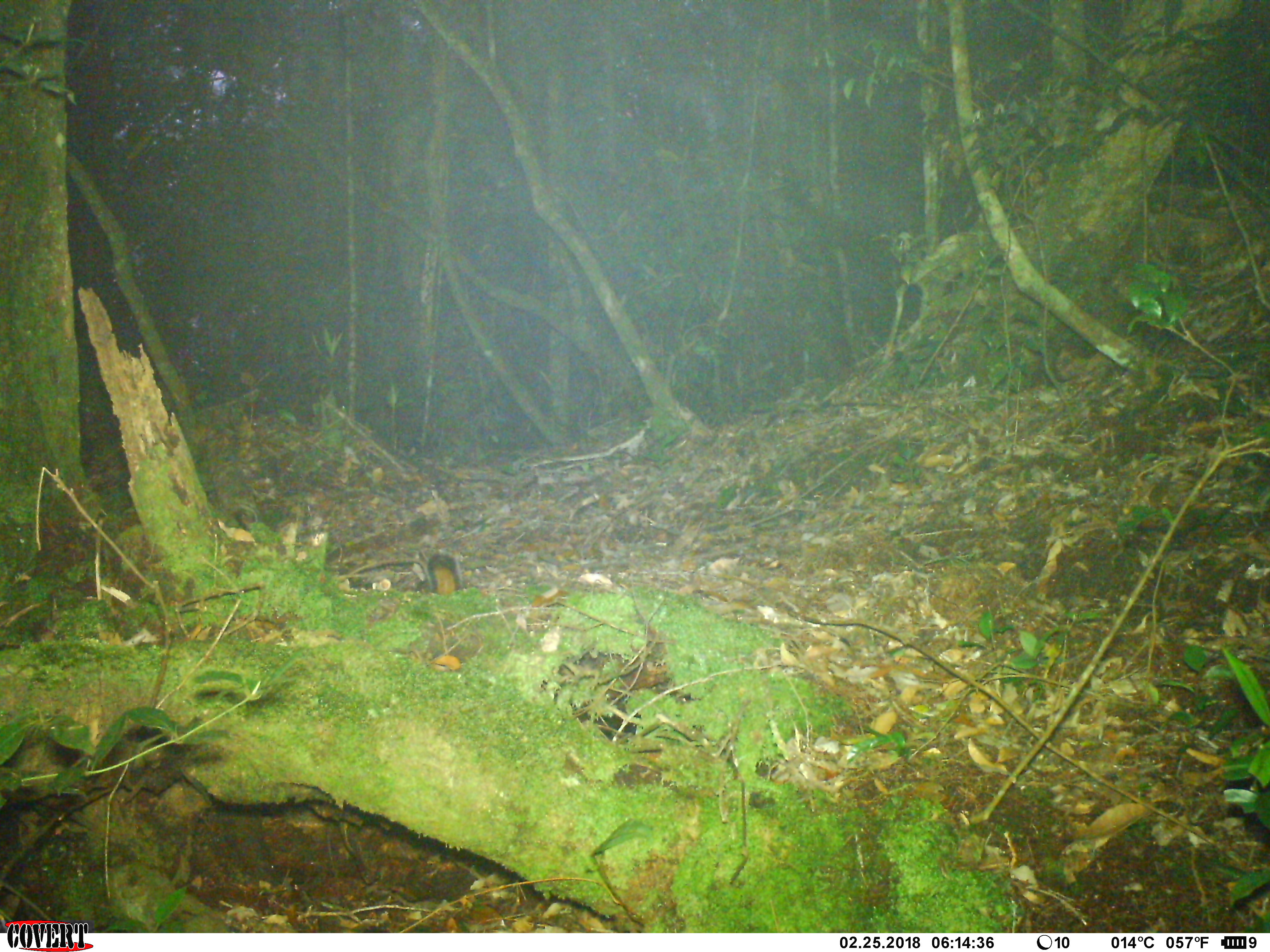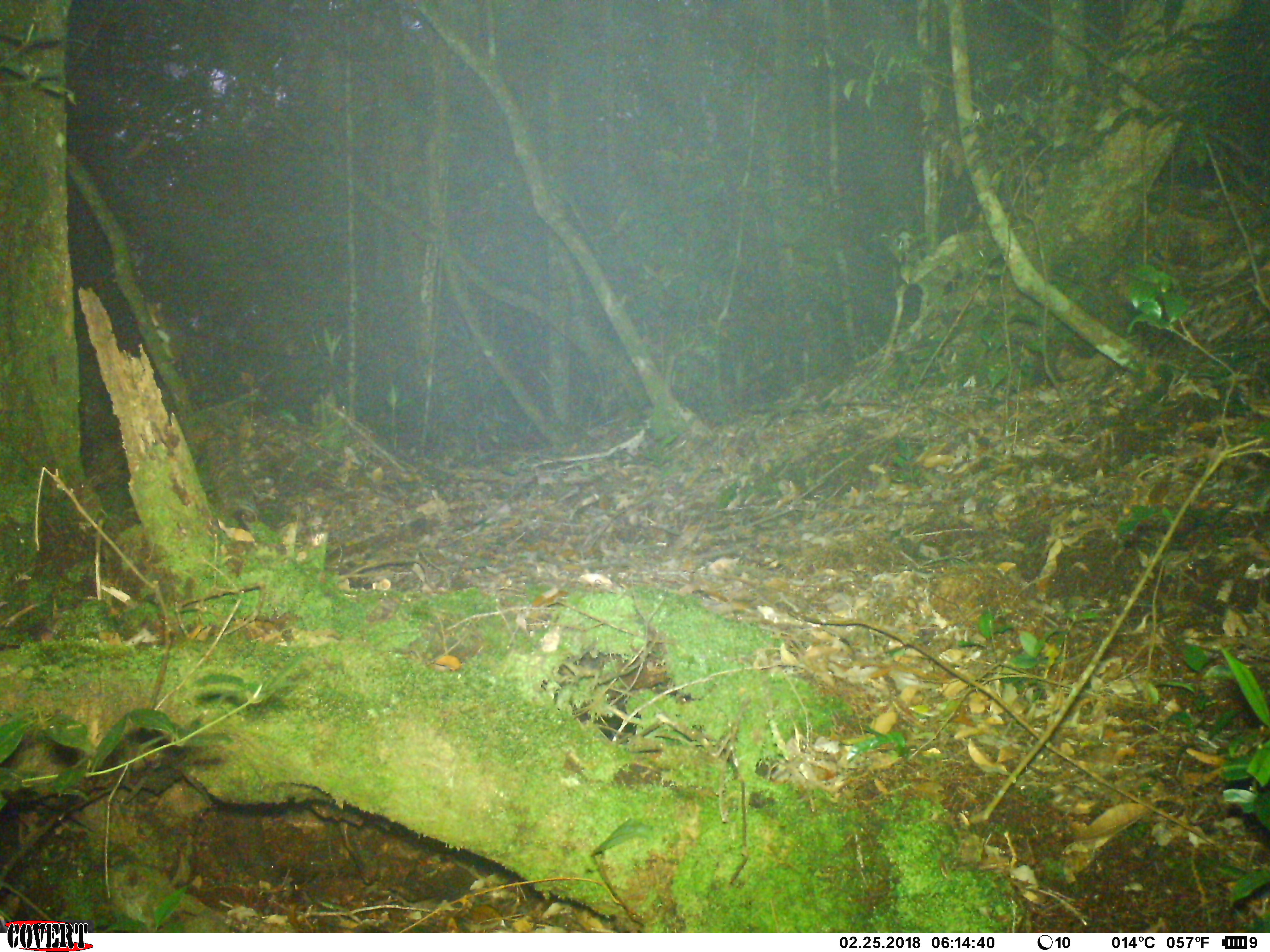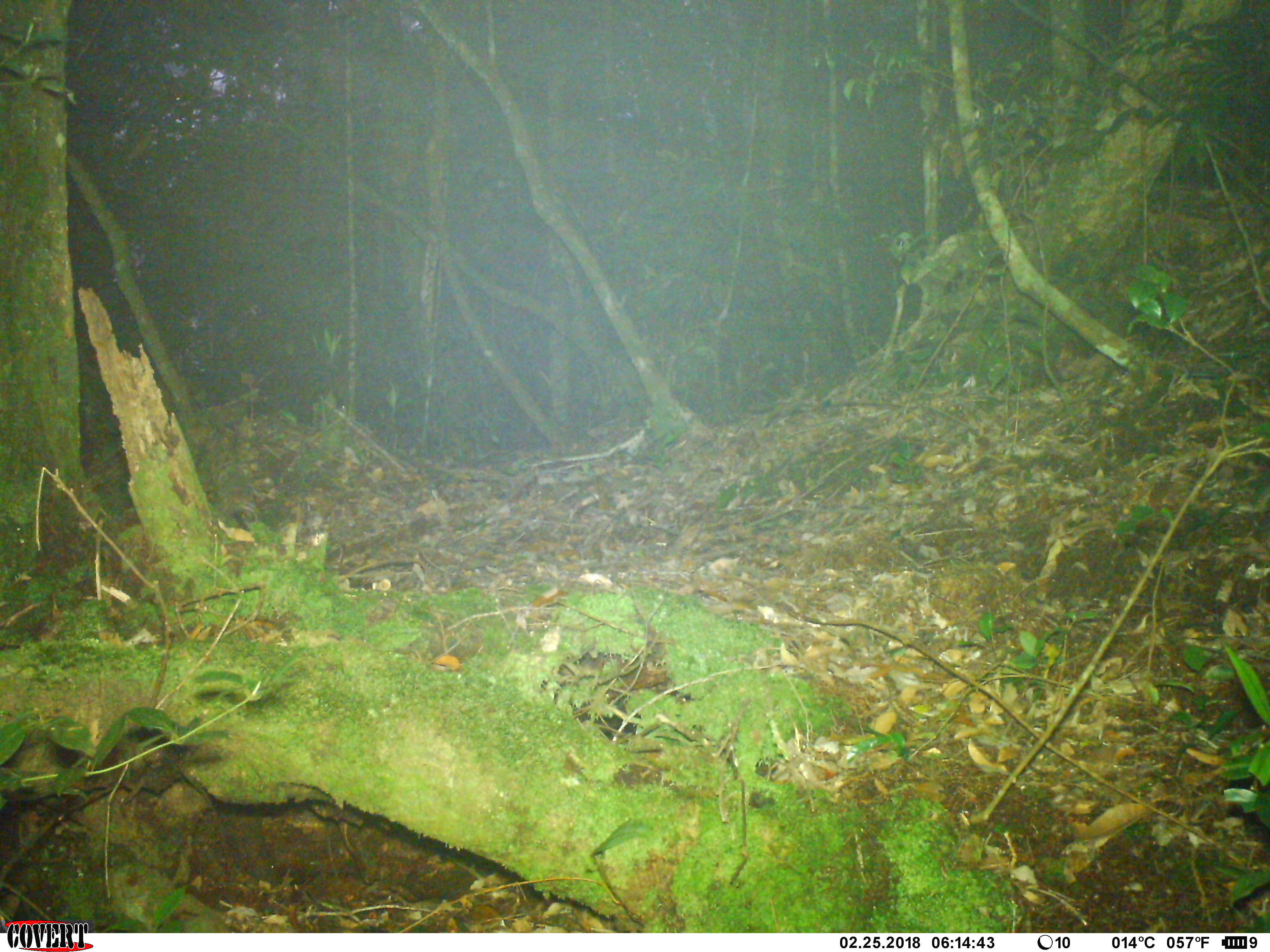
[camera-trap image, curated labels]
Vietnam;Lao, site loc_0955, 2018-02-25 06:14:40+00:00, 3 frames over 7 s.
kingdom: Animalia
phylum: Chordata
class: Mammalia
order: Rodentia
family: Sciuridae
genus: Dremomys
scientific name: Dremomys rufigenis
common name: red-cheeked squirrel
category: red cheeked squirrel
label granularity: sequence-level